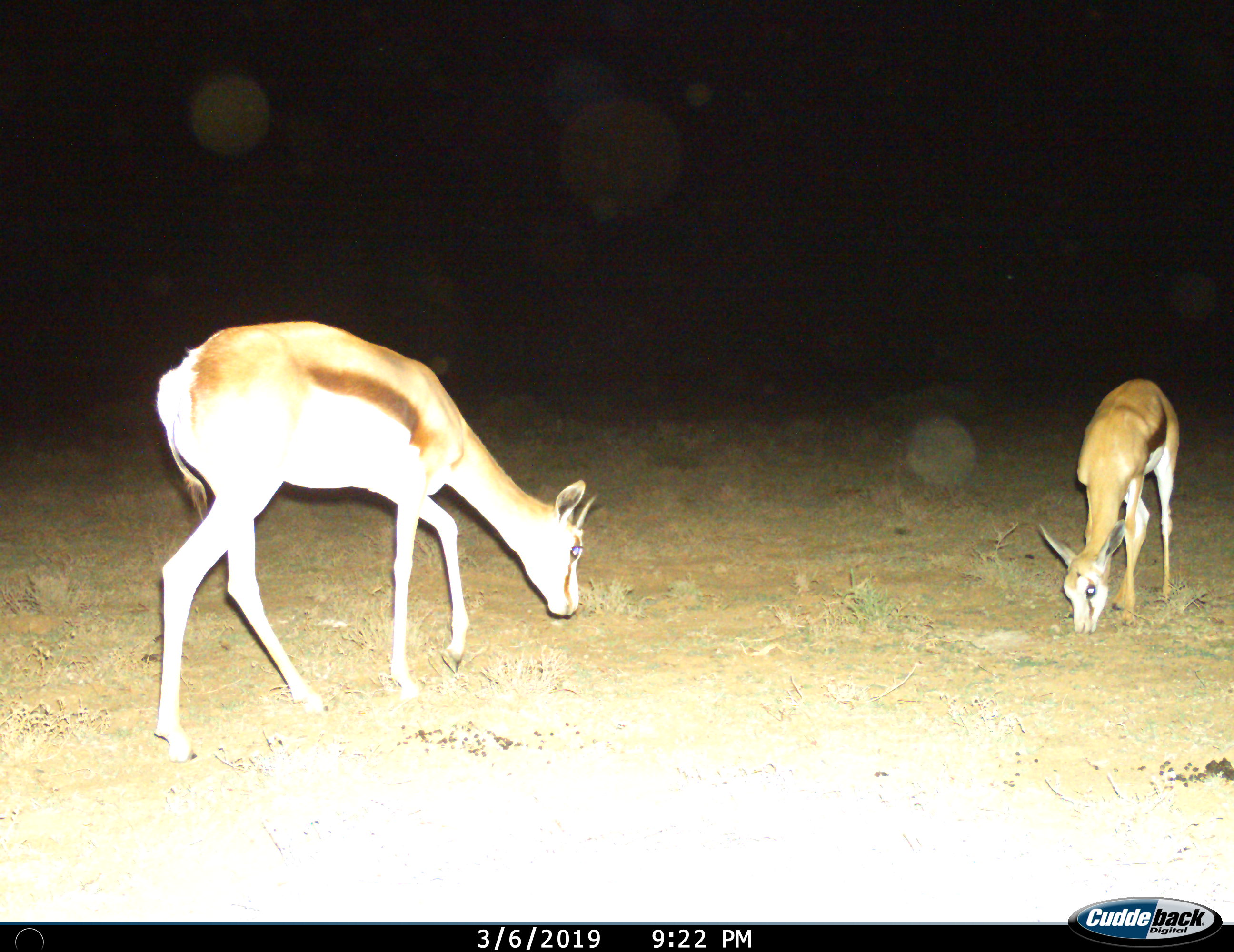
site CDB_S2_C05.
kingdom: Animalia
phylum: Chordata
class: Mammalia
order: Artiodactyla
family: Bovidae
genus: Antidorcas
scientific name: Antidorcas marsupialis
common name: springbok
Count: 2.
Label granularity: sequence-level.